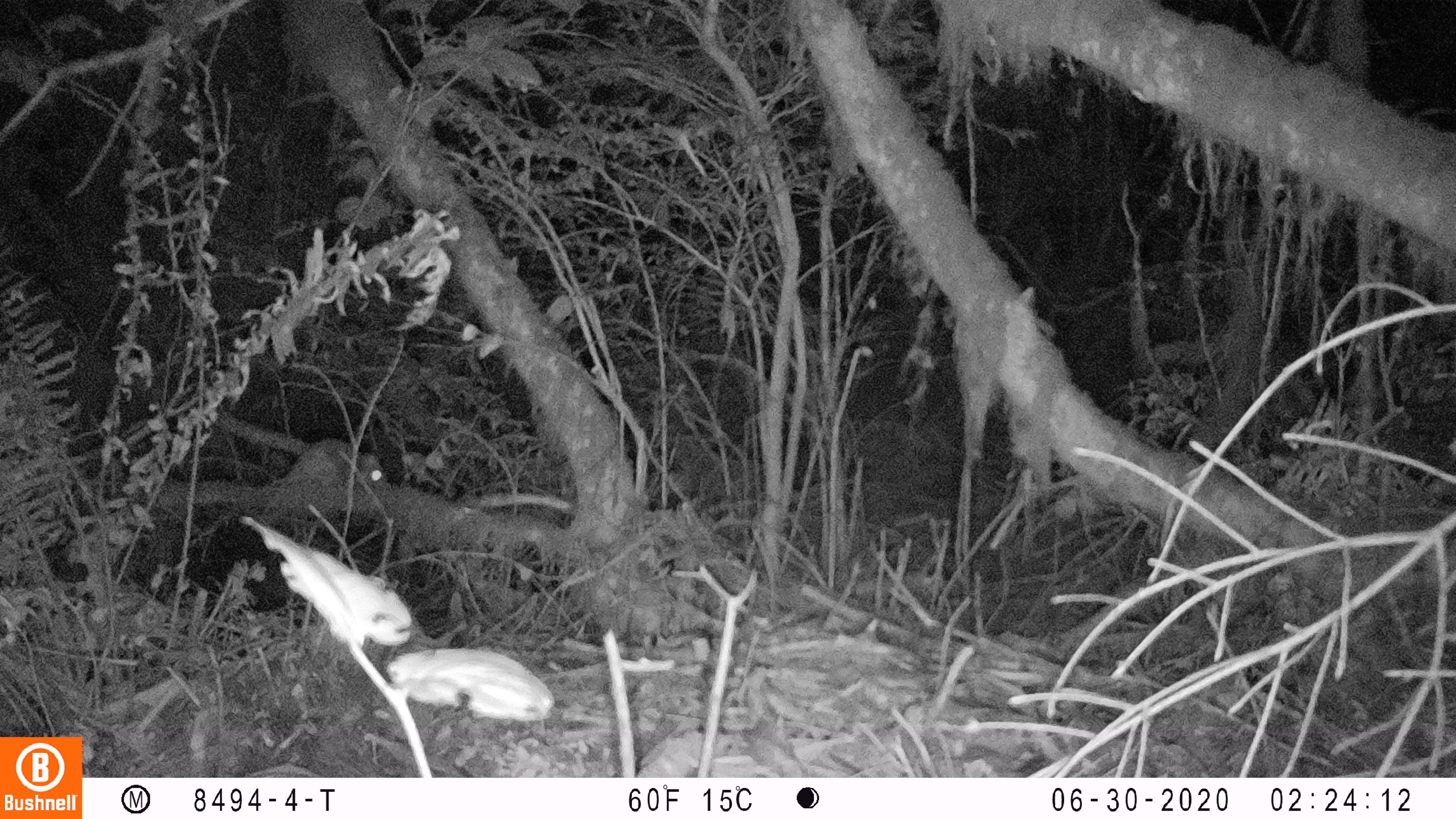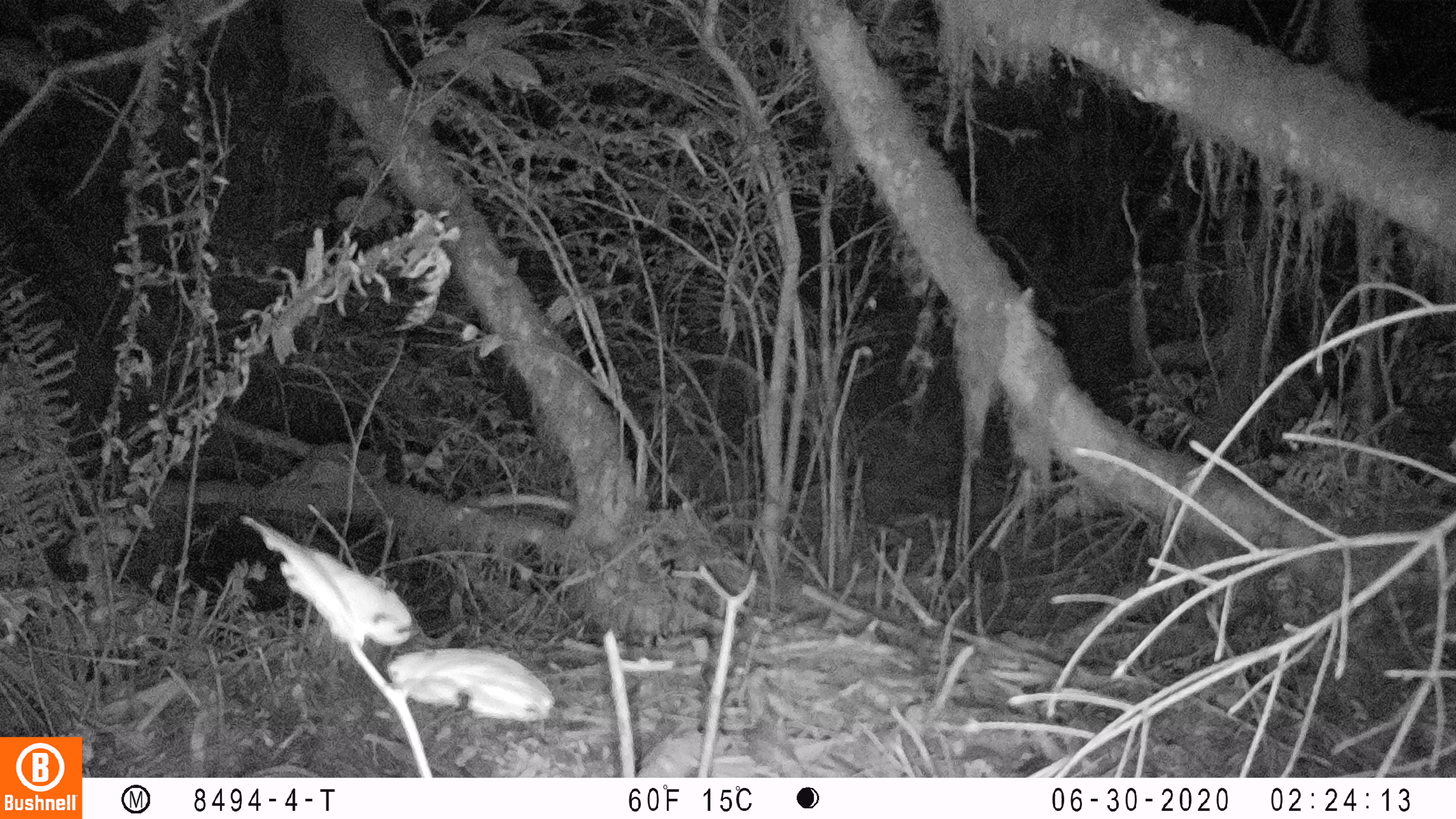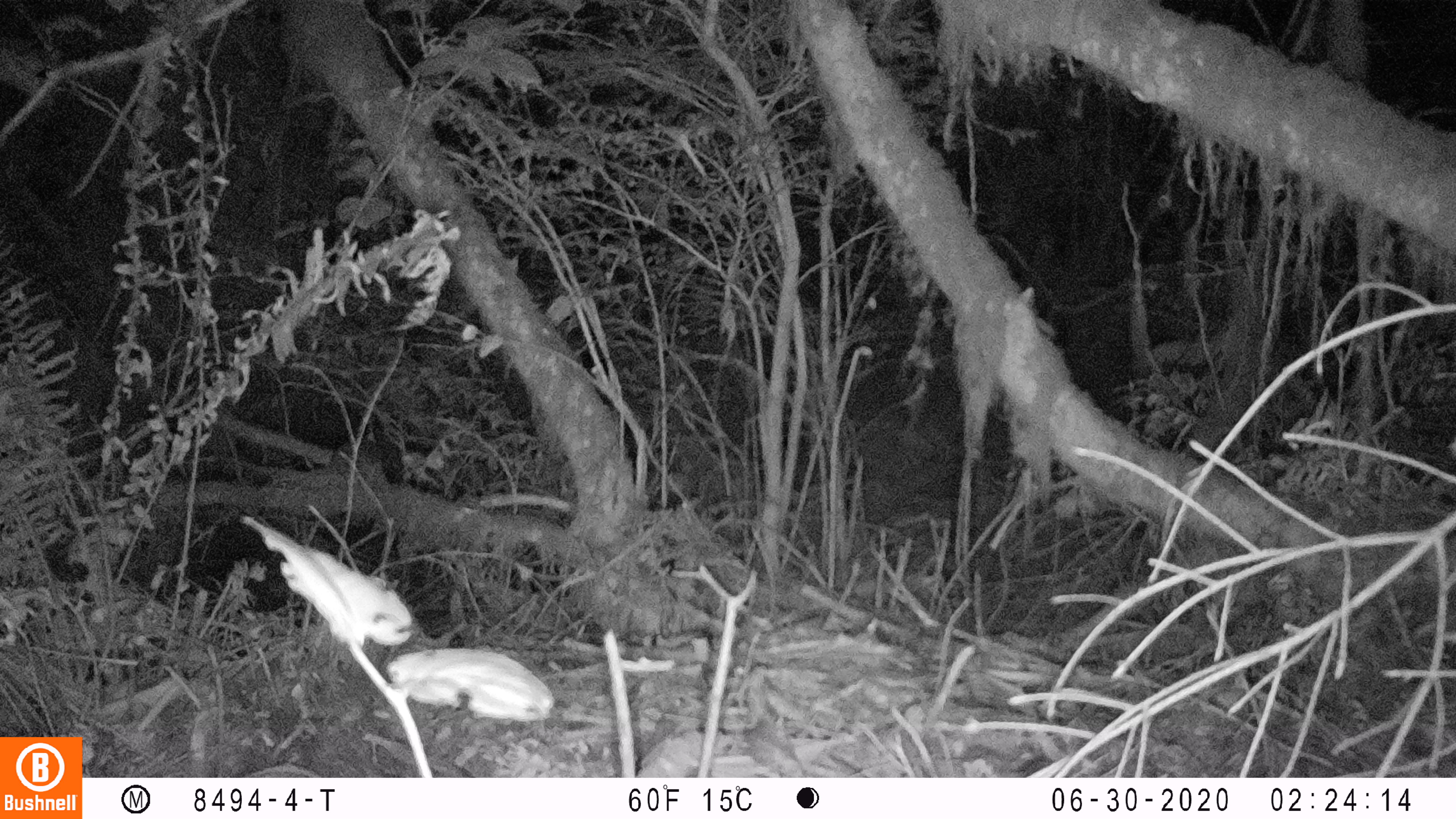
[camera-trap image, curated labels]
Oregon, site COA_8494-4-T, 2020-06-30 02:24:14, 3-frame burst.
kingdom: Animalia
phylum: Chordata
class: Mammalia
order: Rodentia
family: Sciuridae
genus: Glaucomys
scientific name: Glaucomys oregonensis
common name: humboldt's flying squirrel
Humboldt's flying squirrel (Glaucomys oregonensis).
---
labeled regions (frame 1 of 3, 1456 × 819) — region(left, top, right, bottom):
humboldt's flying squirrel: region(263, 426, 403, 491)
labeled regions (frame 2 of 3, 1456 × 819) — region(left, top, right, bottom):
humboldt's flying squirrel: region(271, 437, 403, 493)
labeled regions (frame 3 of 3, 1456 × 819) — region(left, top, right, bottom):
humboldt's flying squirrel: region(266, 422, 394, 498)